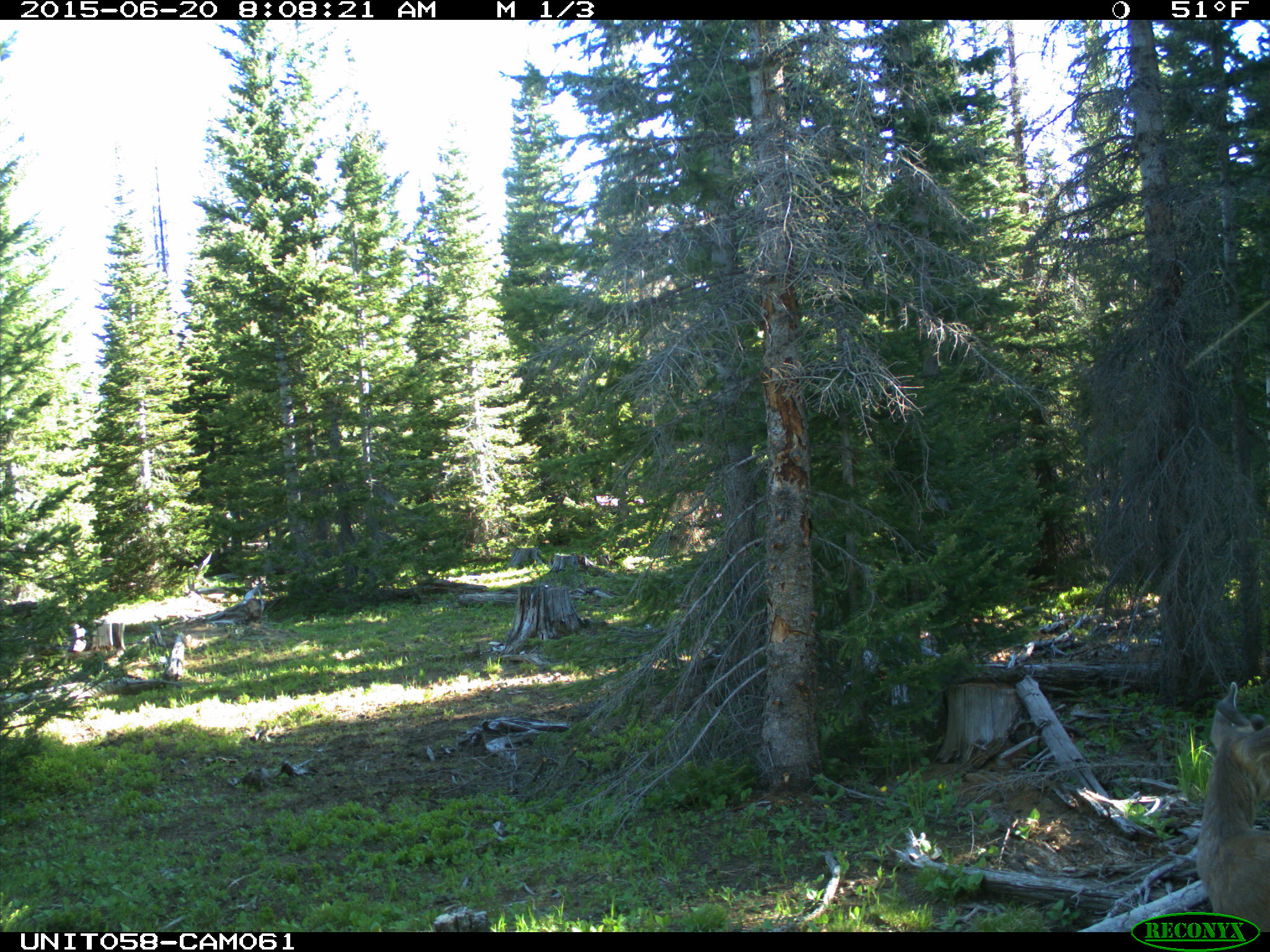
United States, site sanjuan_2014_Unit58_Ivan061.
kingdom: Animalia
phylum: Chordata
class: Mammalia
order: Artiodactyla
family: Cervidae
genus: Odocoileus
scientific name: Odocoileus hemionus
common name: mule deer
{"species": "Odocoileus hemionus (mule deer)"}